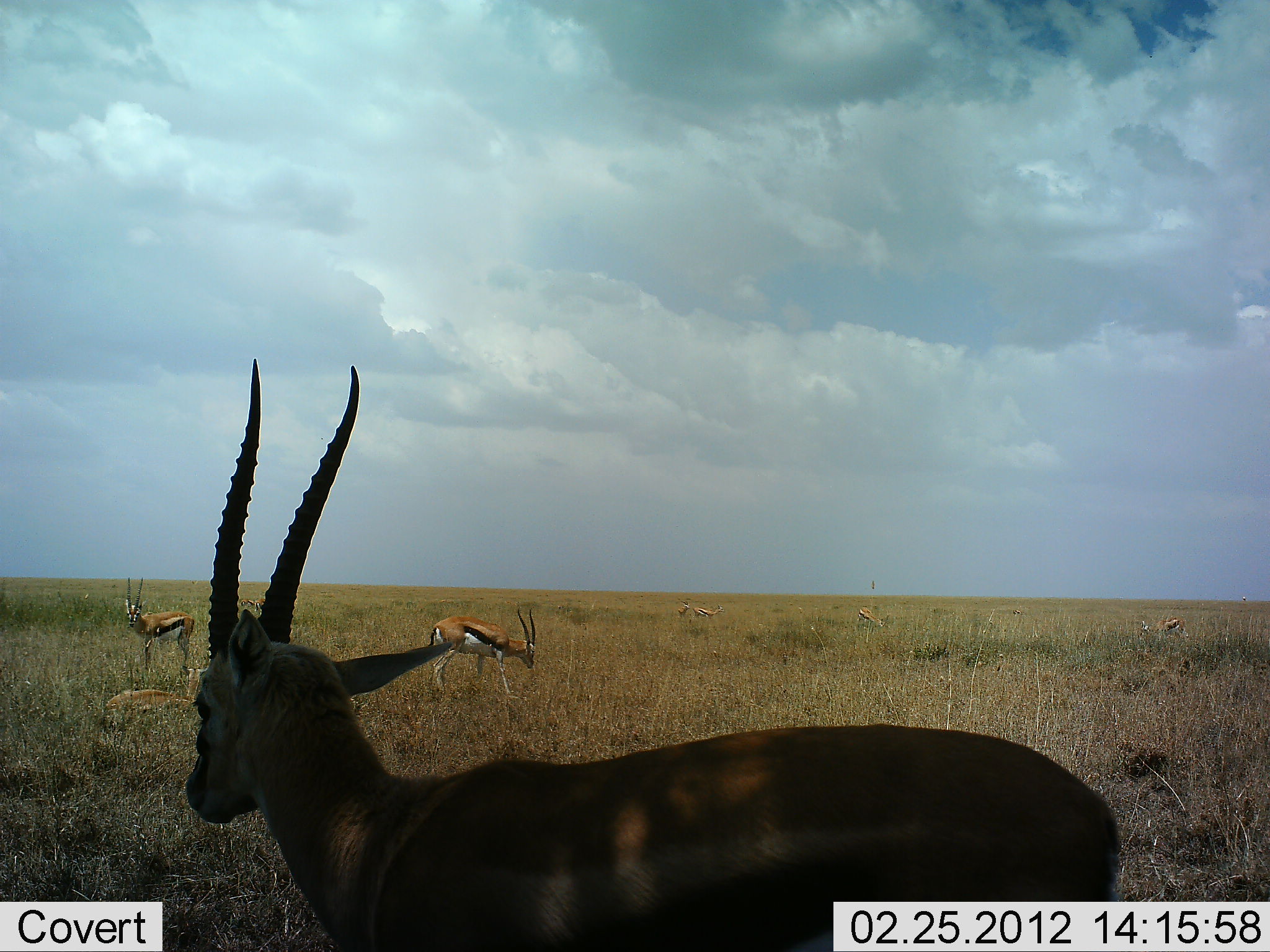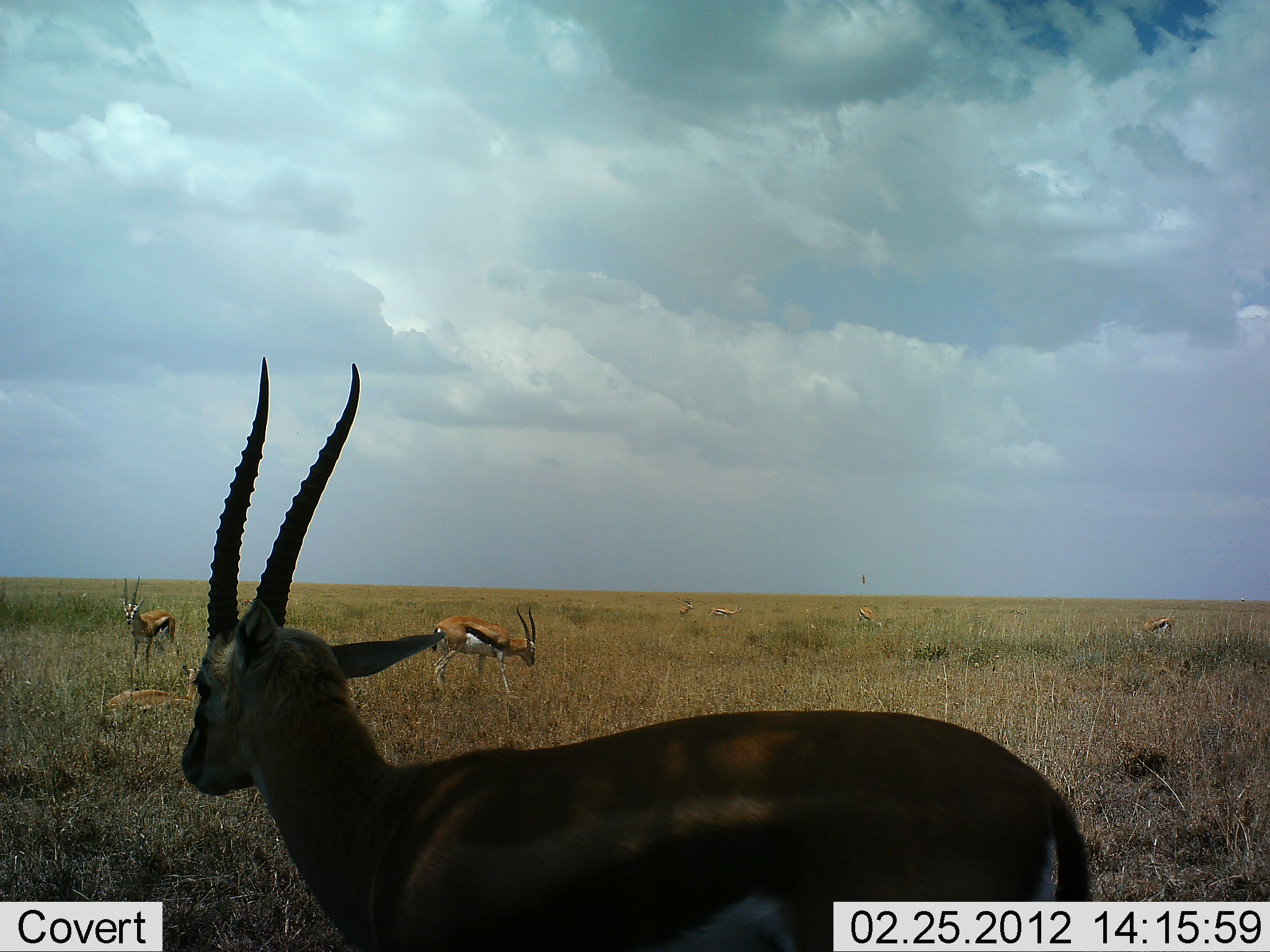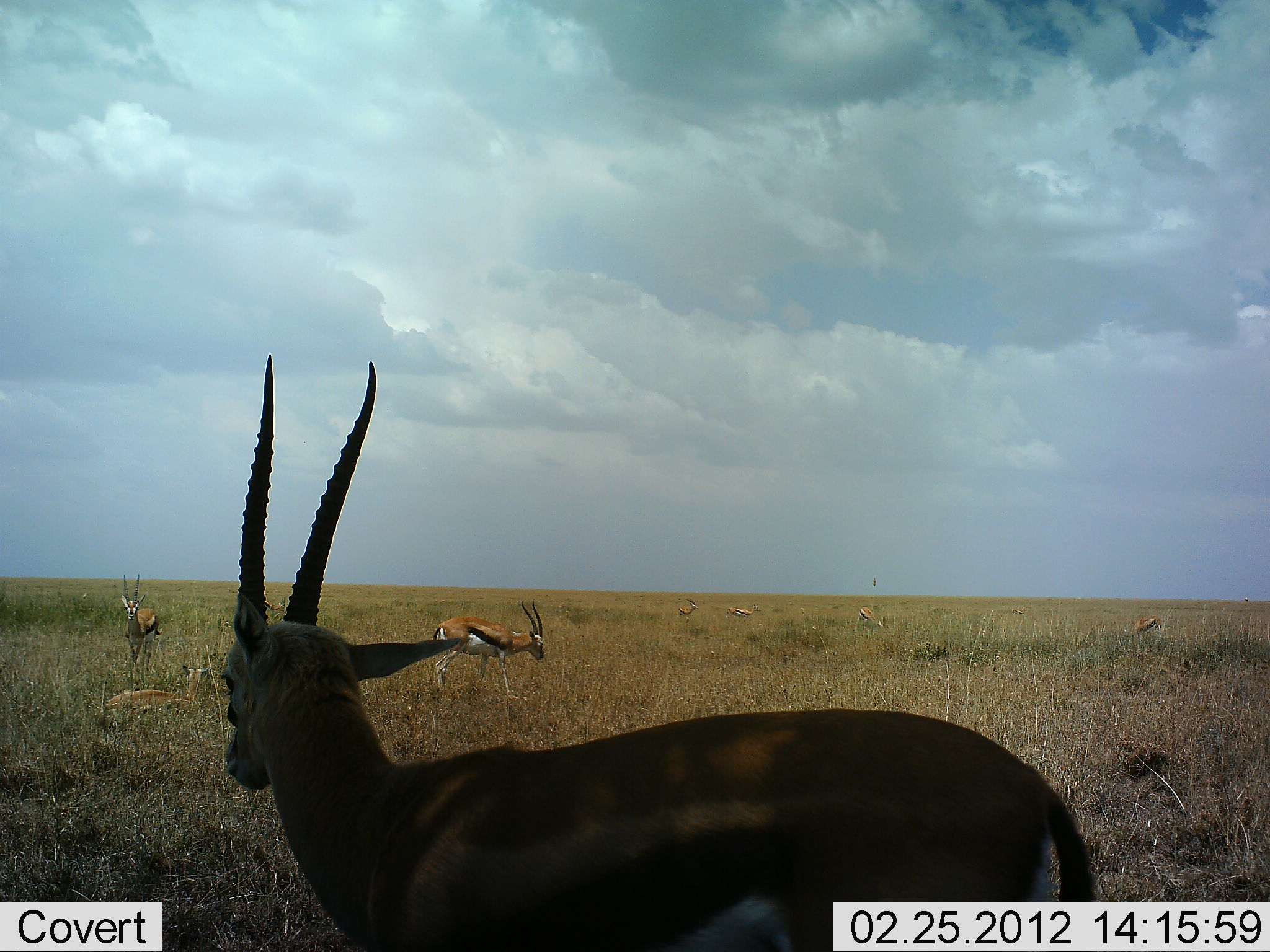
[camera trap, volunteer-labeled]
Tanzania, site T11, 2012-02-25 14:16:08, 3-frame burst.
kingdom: Animalia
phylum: Chordata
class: Mammalia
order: Artiodactyla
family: Bovidae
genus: Eudorcas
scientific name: Eudorcas thomsonii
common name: thomson's gazelle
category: gazellethomsons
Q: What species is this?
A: Gazellethomsons (thomson's gazelle) (Eudorcas thomsonii).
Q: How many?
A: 8.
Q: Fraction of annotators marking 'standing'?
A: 92%.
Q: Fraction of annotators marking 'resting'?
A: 58%.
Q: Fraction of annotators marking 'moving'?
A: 58%.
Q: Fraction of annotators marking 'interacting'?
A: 0%.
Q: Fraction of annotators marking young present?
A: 0%.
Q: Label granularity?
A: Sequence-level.